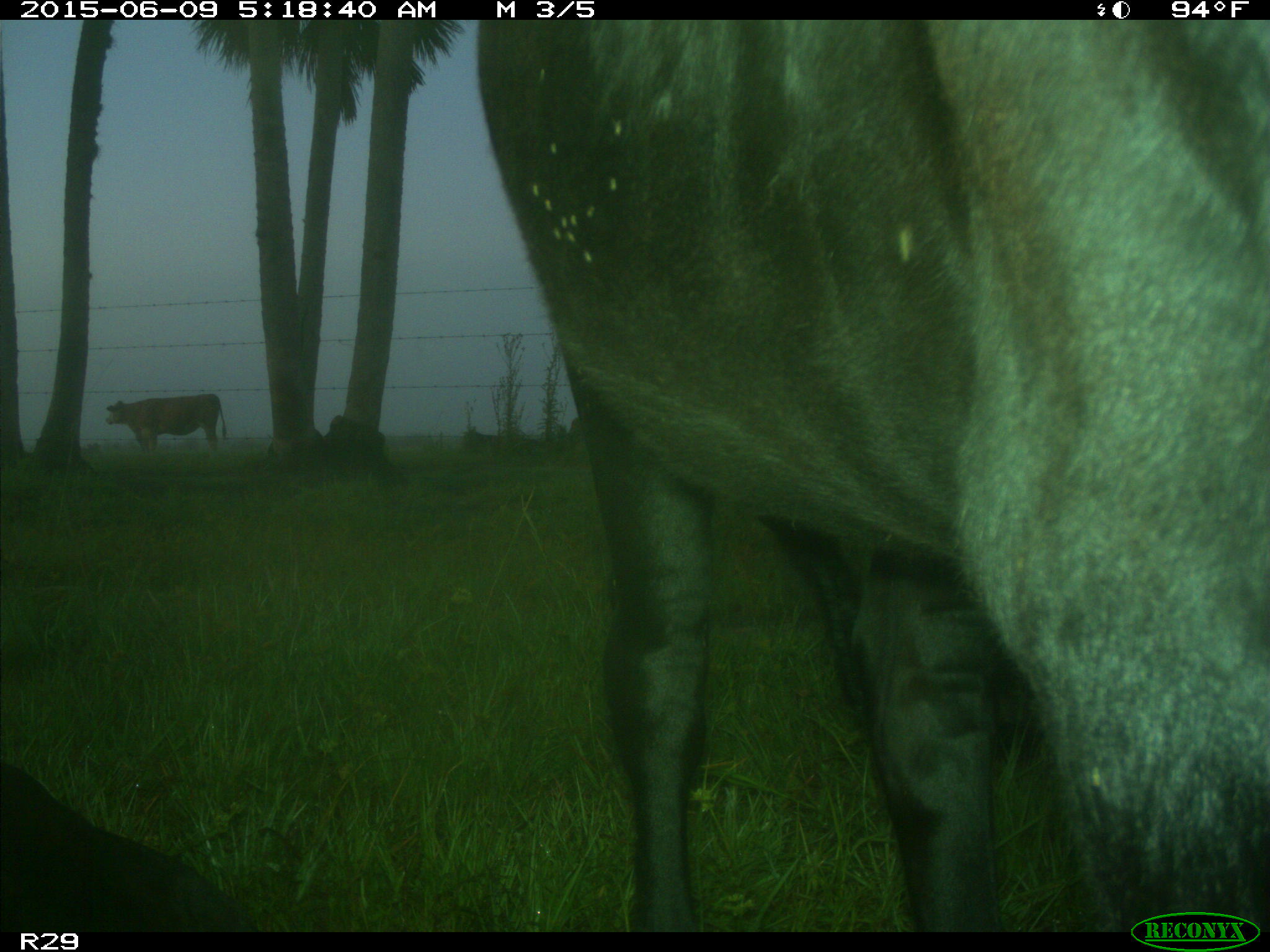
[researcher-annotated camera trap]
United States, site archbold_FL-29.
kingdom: Animalia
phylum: Chordata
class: Mammalia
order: Artiodactyla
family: Bovidae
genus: Bos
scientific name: Bos taurus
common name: domestic cow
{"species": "Bos taurus (domestic cow)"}